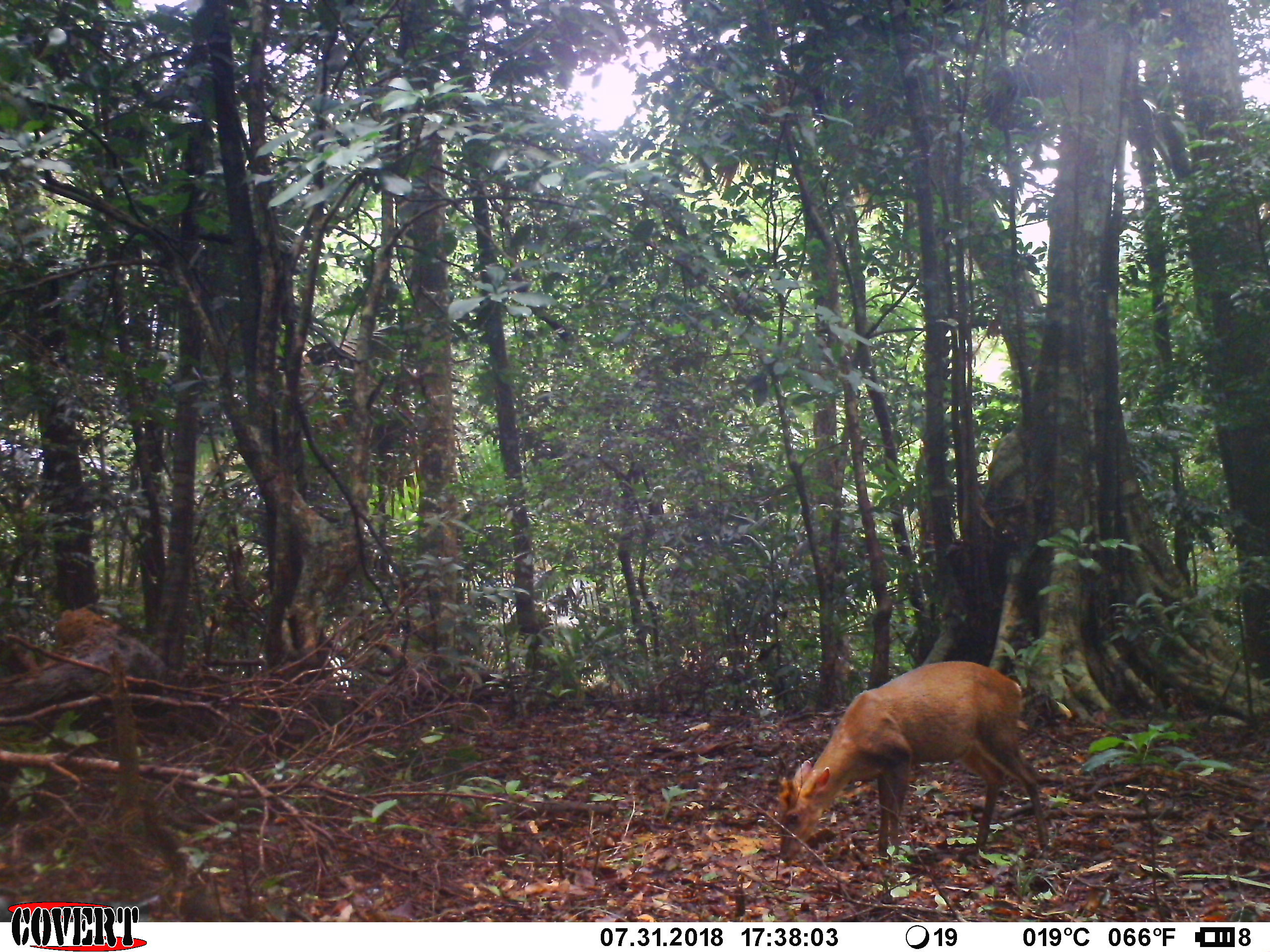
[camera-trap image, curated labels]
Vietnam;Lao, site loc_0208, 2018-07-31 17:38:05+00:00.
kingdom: Animalia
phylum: Chordata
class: Mammalia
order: Artiodactyla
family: Cervidae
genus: Muntiacus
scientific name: Muntiacus rooseveltorum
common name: roosevelt's muntjac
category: roosevelts muntjac group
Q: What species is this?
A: Roosevelts muntjac group (roosevelt's muntjac) (Muntiacus rooseveltorum).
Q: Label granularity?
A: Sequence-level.